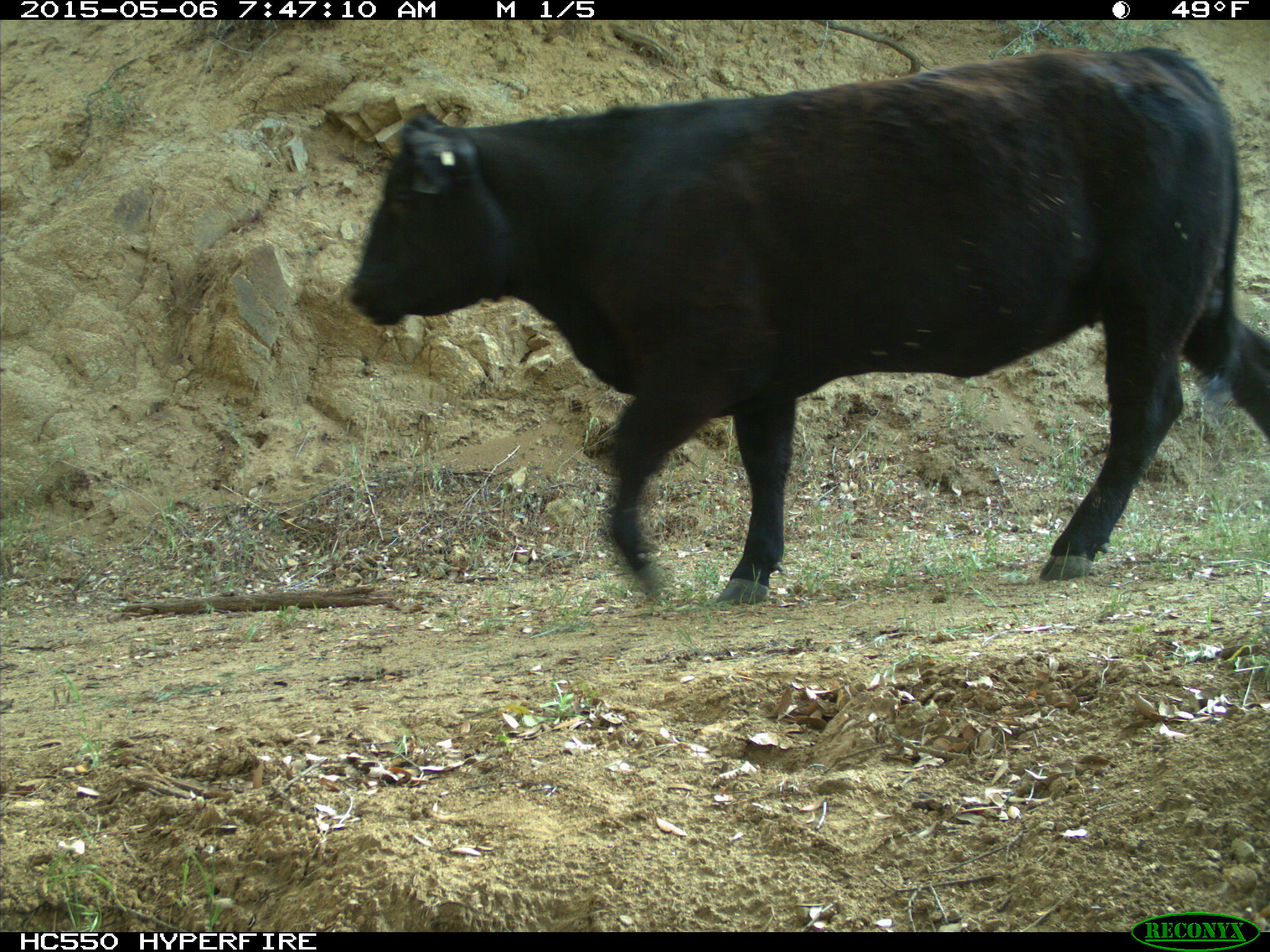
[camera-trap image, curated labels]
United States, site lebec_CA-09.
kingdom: Animalia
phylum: Chordata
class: Mammalia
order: Artiodactyla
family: Bovidae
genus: Bos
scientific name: Bos taurus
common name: domestic cow